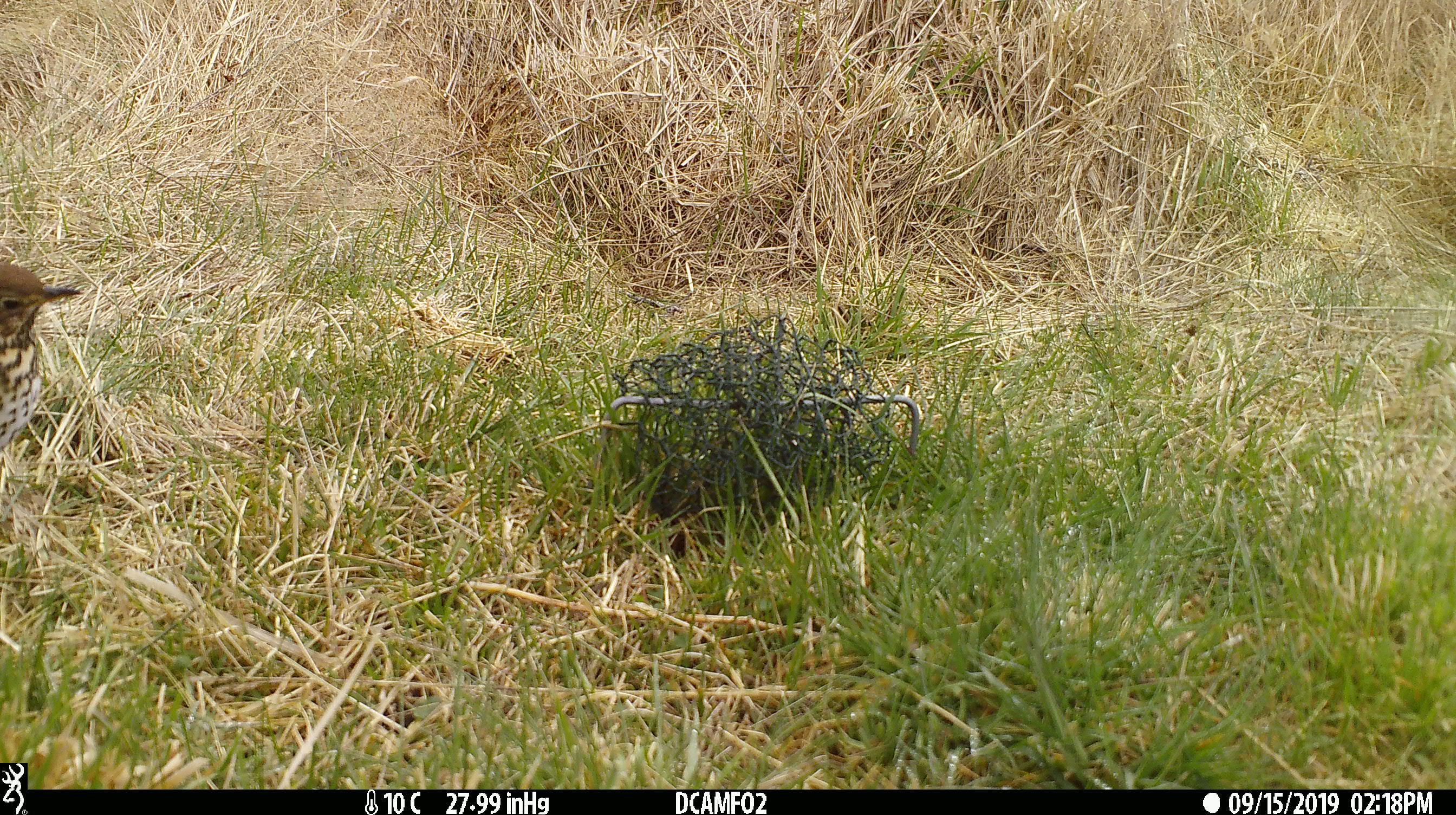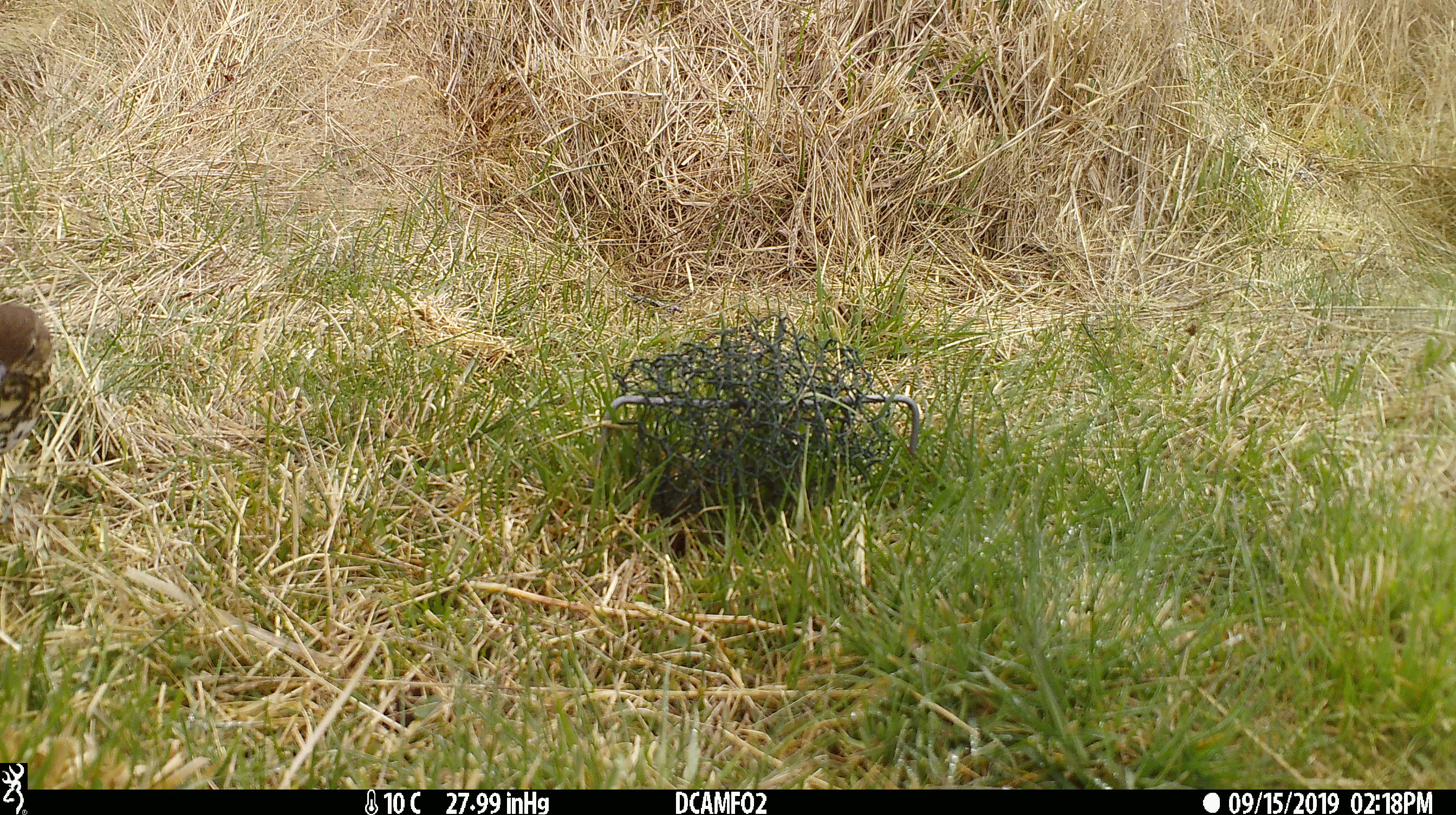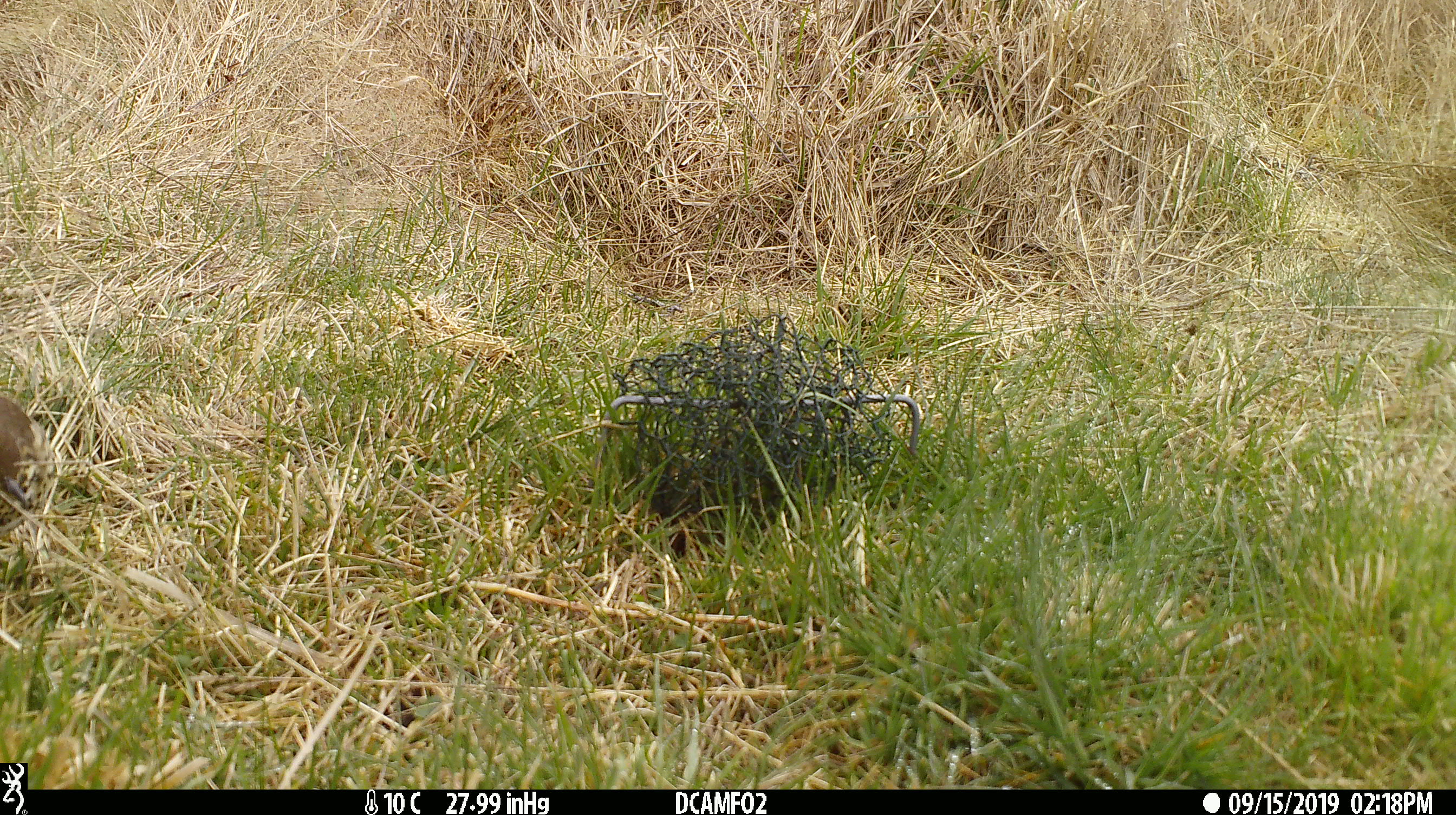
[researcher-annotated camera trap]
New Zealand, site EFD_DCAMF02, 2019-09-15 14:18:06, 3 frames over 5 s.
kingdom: Animalia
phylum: Chordata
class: Aves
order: Passeriformes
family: Turdidae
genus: Turdus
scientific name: Turdus philomelos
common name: song thrush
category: thrush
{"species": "thrush (song thrush) (Turdus philomelos)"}